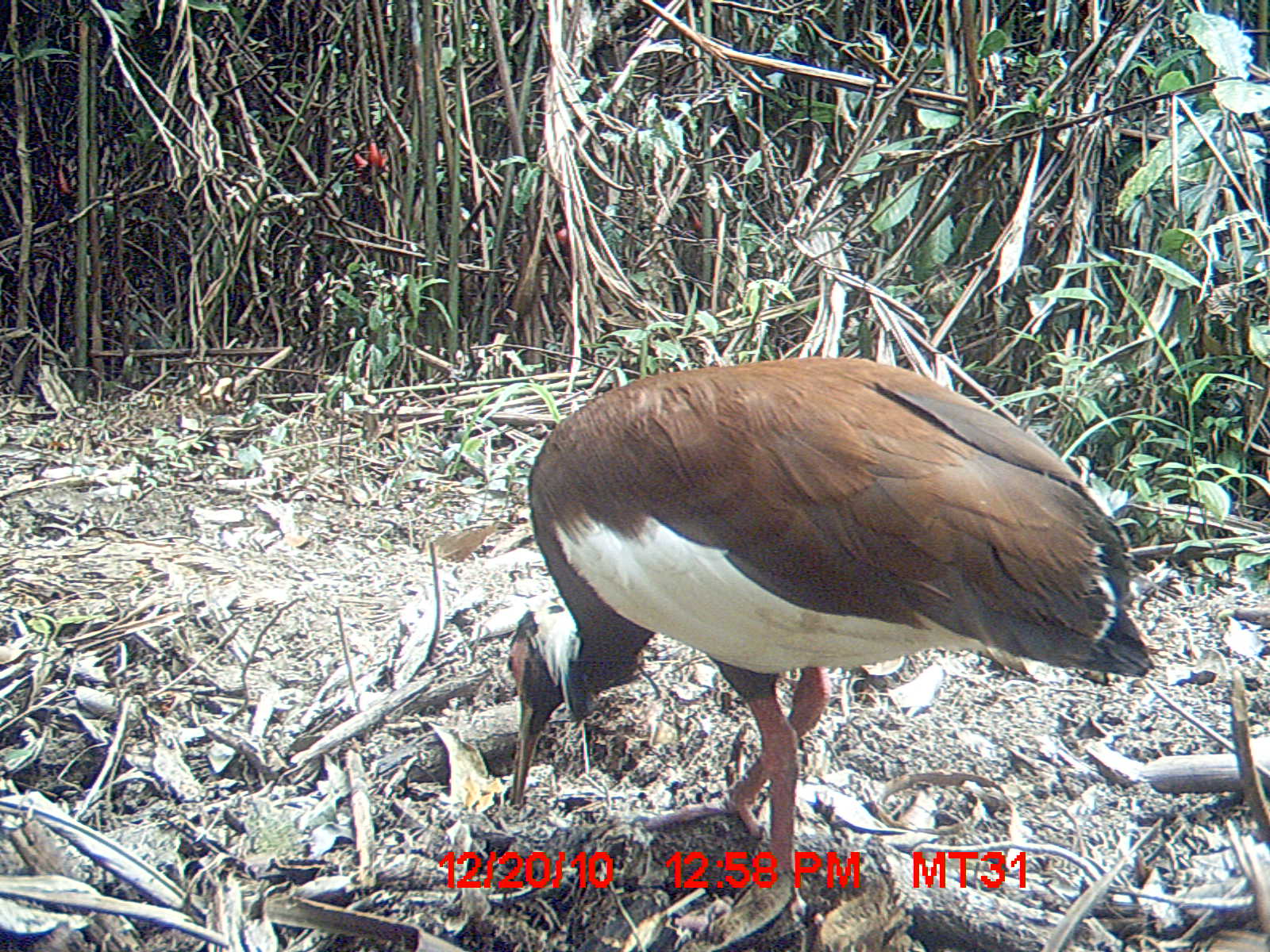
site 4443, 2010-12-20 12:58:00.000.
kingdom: Animalia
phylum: Chordata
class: Aves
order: Pelecaniformes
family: Threskiornithidae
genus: Lophotibis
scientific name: Lophotibis cristata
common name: madagascan ibis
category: lophotibis cristataa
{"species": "lophotibis cristataa (madagascan ibis) (Lophotibis cristata)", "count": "1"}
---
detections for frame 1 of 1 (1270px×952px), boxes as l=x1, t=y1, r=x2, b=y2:
lophotibis cristataa: l=499, t=351, r=1158, b=933